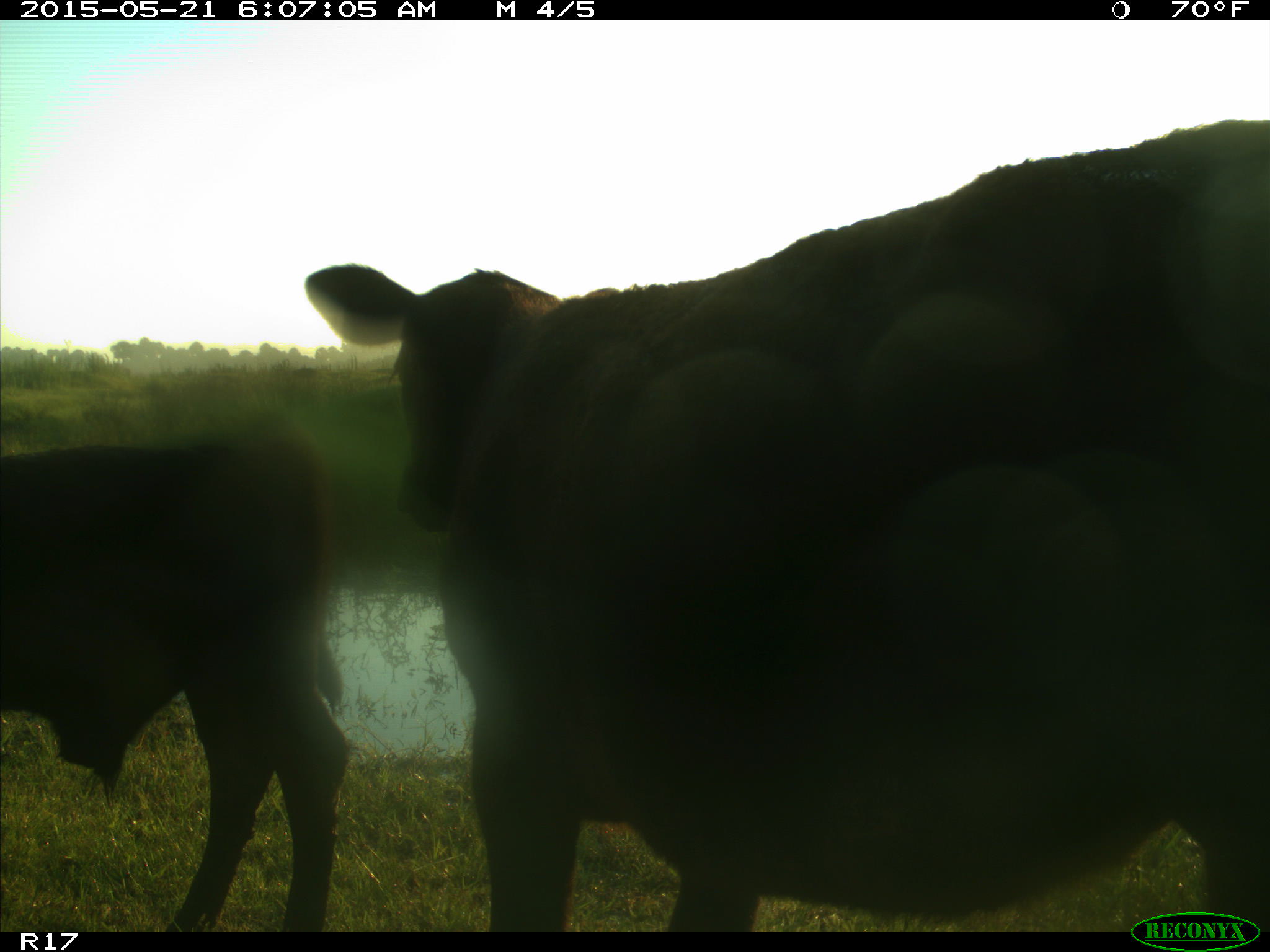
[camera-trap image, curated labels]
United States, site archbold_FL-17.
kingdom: Animalia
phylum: Chordata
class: Mammalia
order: Artiodactyla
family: Bovidae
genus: Bos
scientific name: Bos taurus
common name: domestic cow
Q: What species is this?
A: Bos taurus (domestic cow).